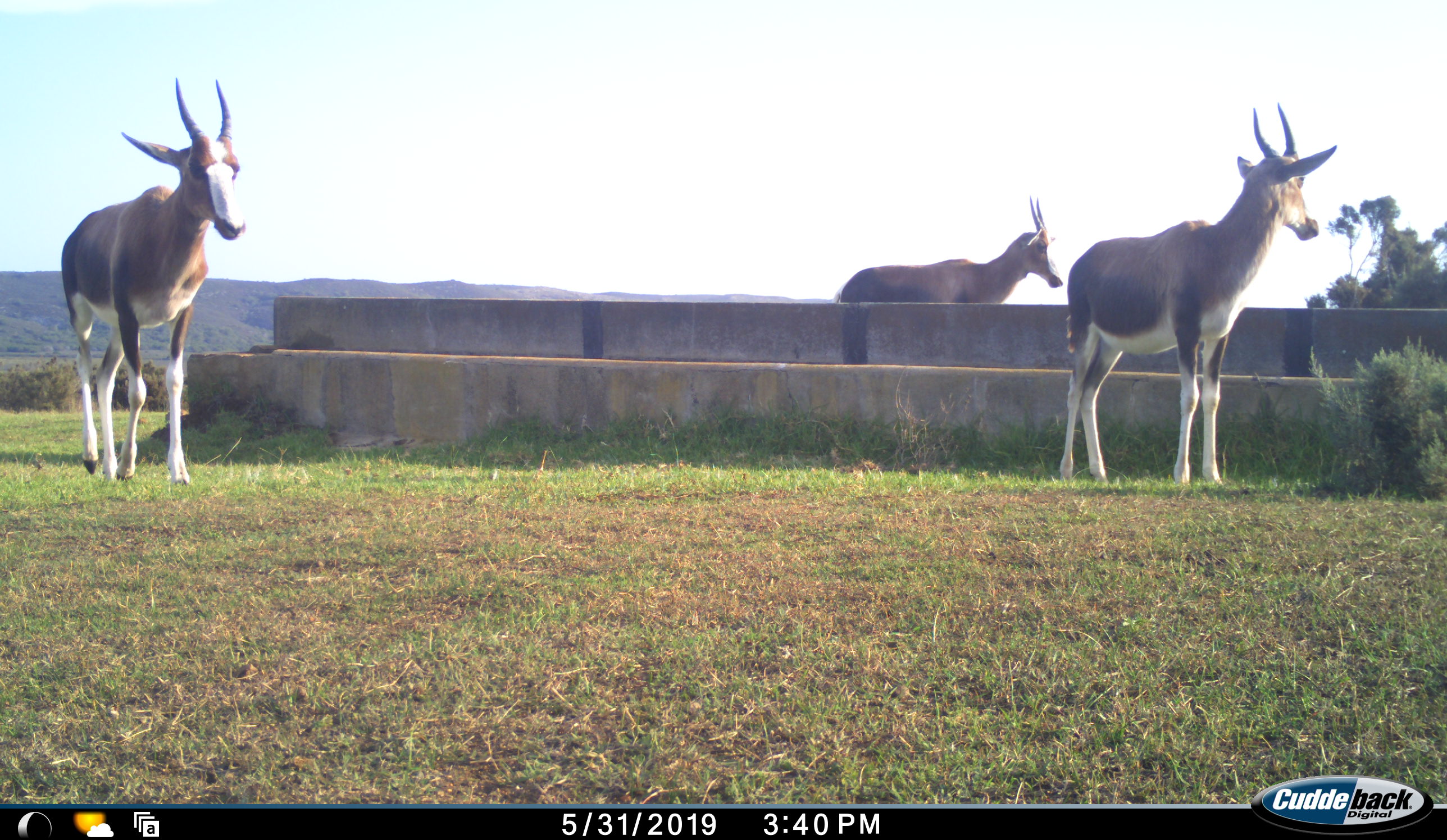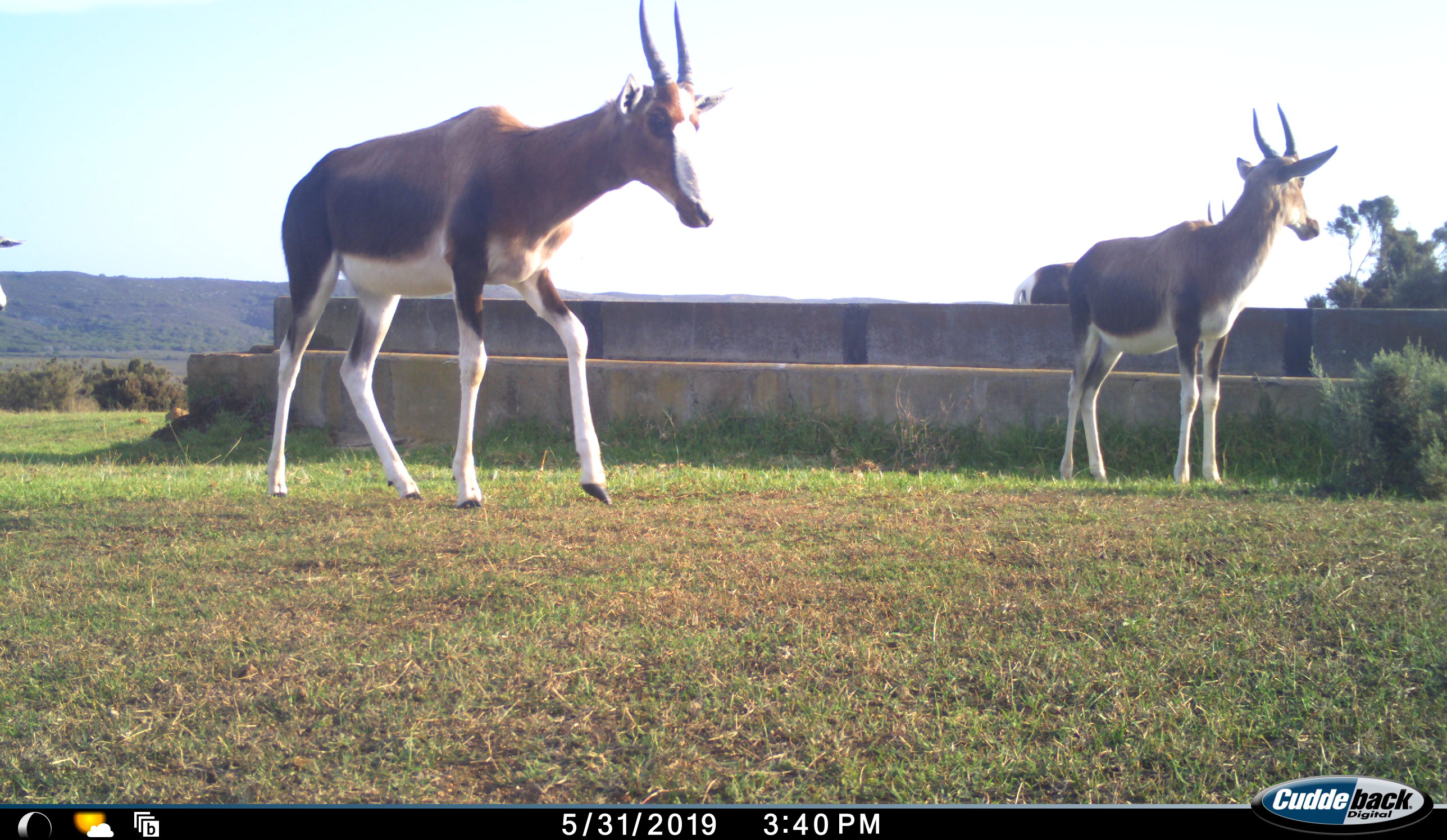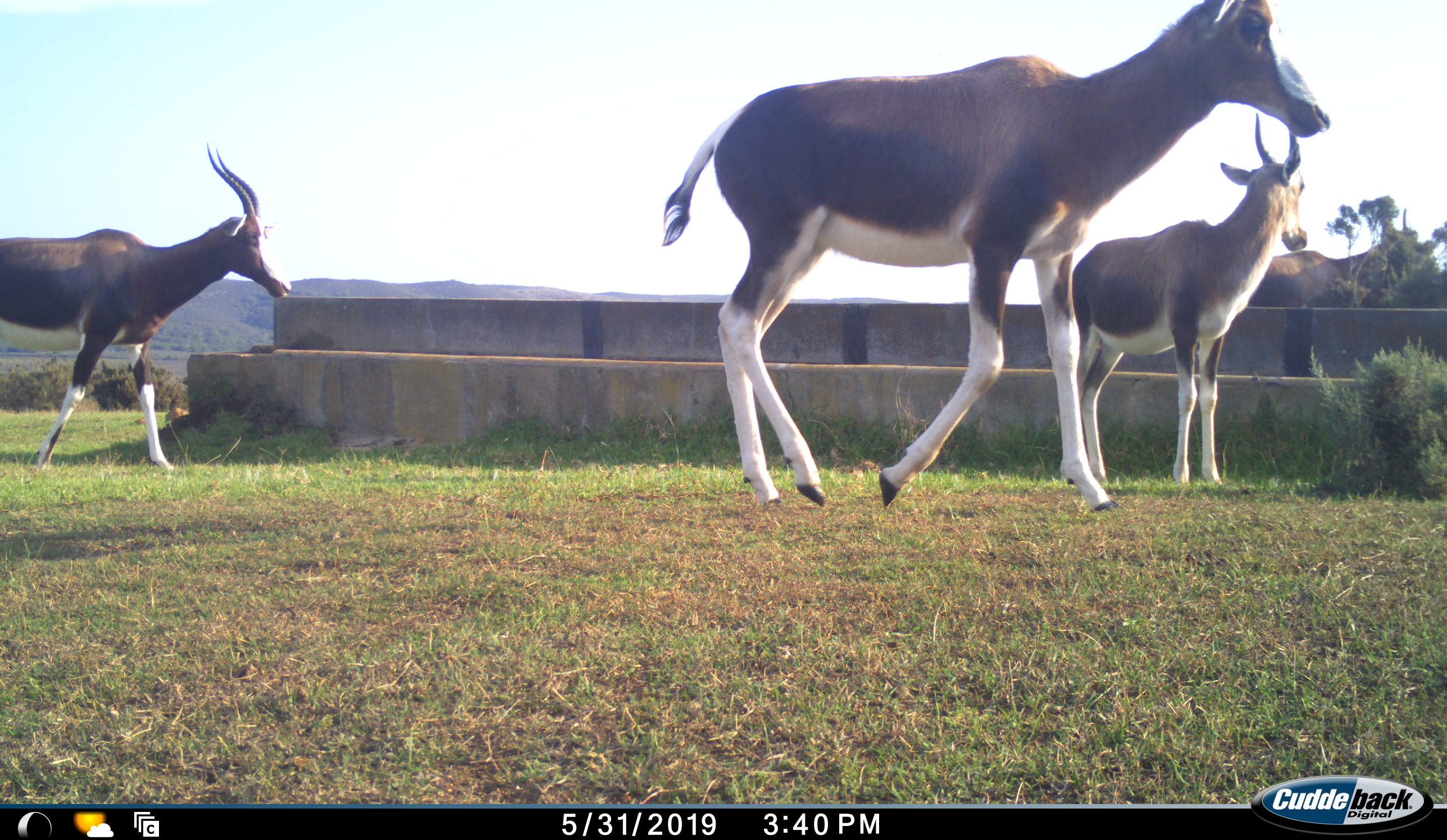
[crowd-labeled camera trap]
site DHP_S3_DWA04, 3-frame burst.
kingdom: Animalia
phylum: Chordata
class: Mammalia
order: Artiodactyla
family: Bovidae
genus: Damaliscus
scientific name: Damaliscus pygargus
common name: bontebok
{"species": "bontebok (Damaliscus pygargus)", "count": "4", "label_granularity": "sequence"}